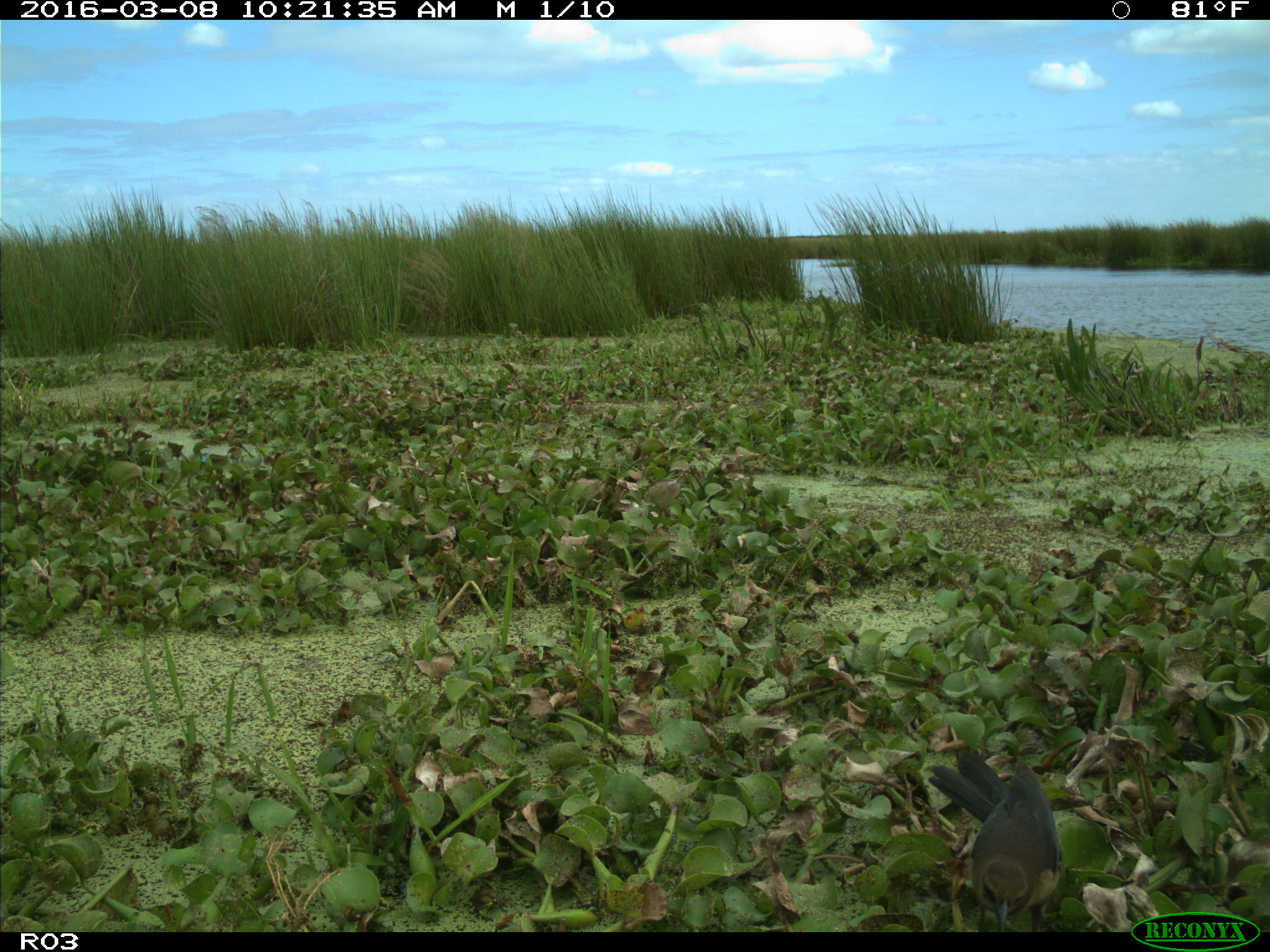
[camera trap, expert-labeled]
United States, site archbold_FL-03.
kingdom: Animalia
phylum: Chordata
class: Aves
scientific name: Aves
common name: birds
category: unidentified bird